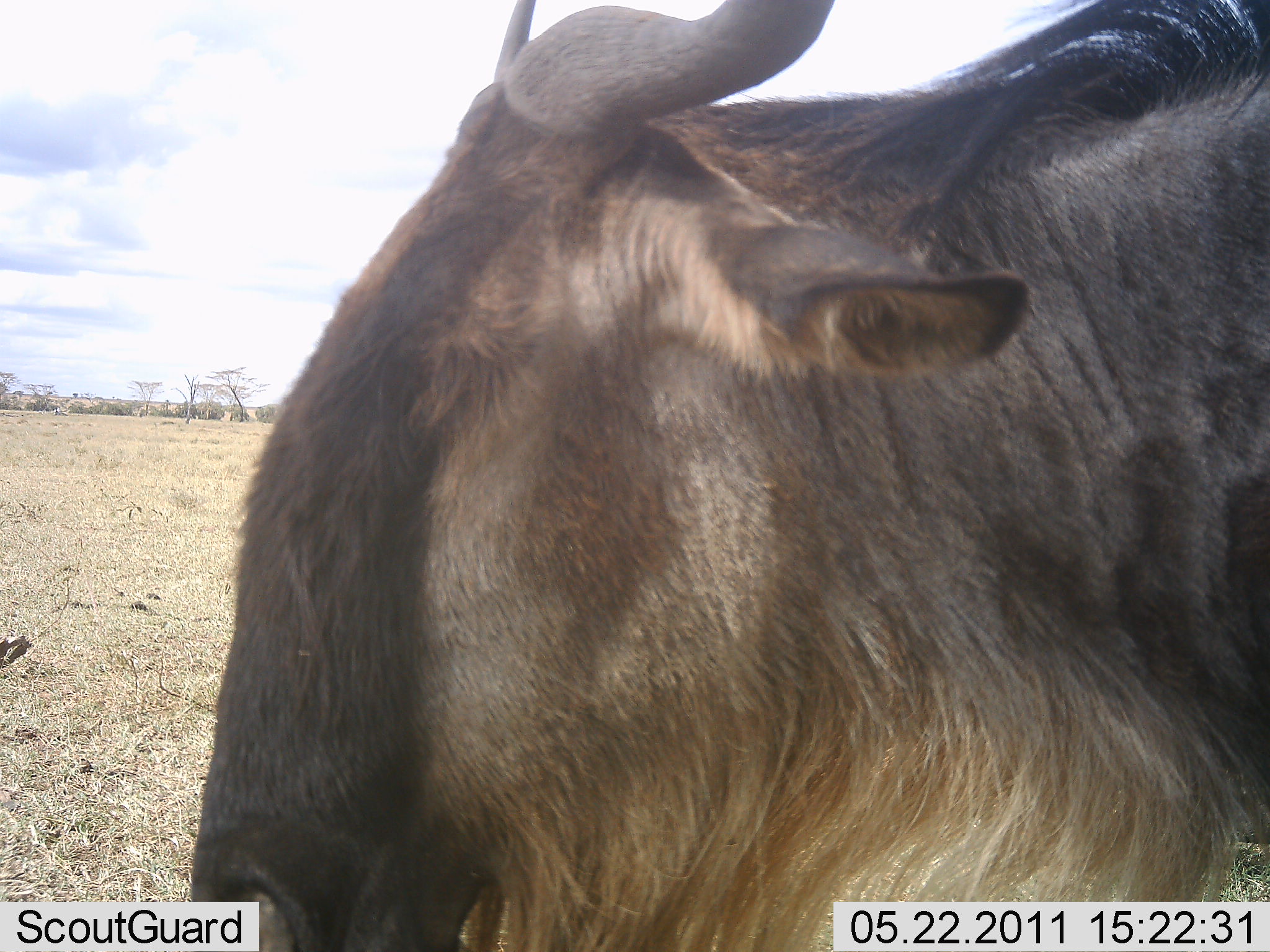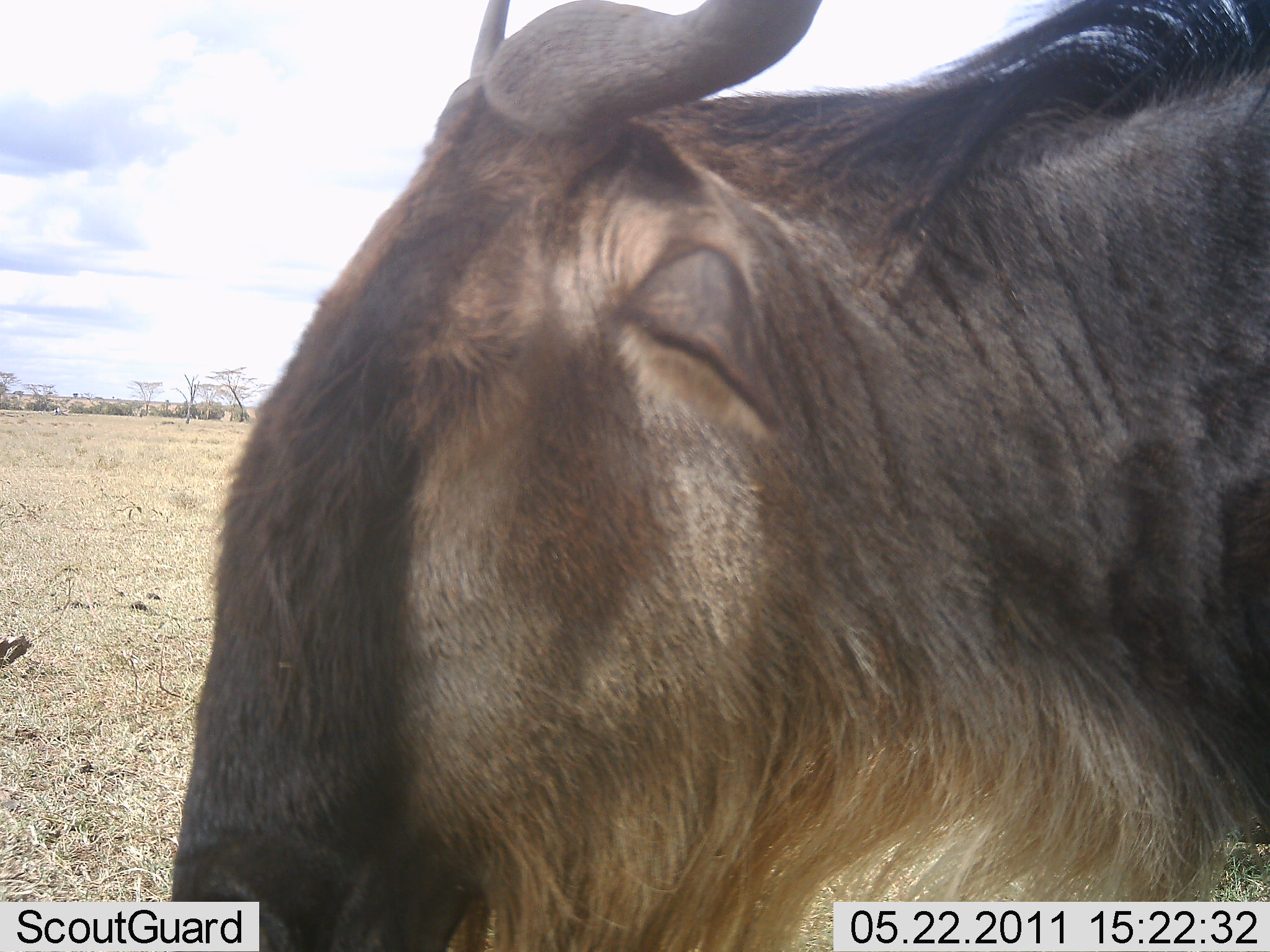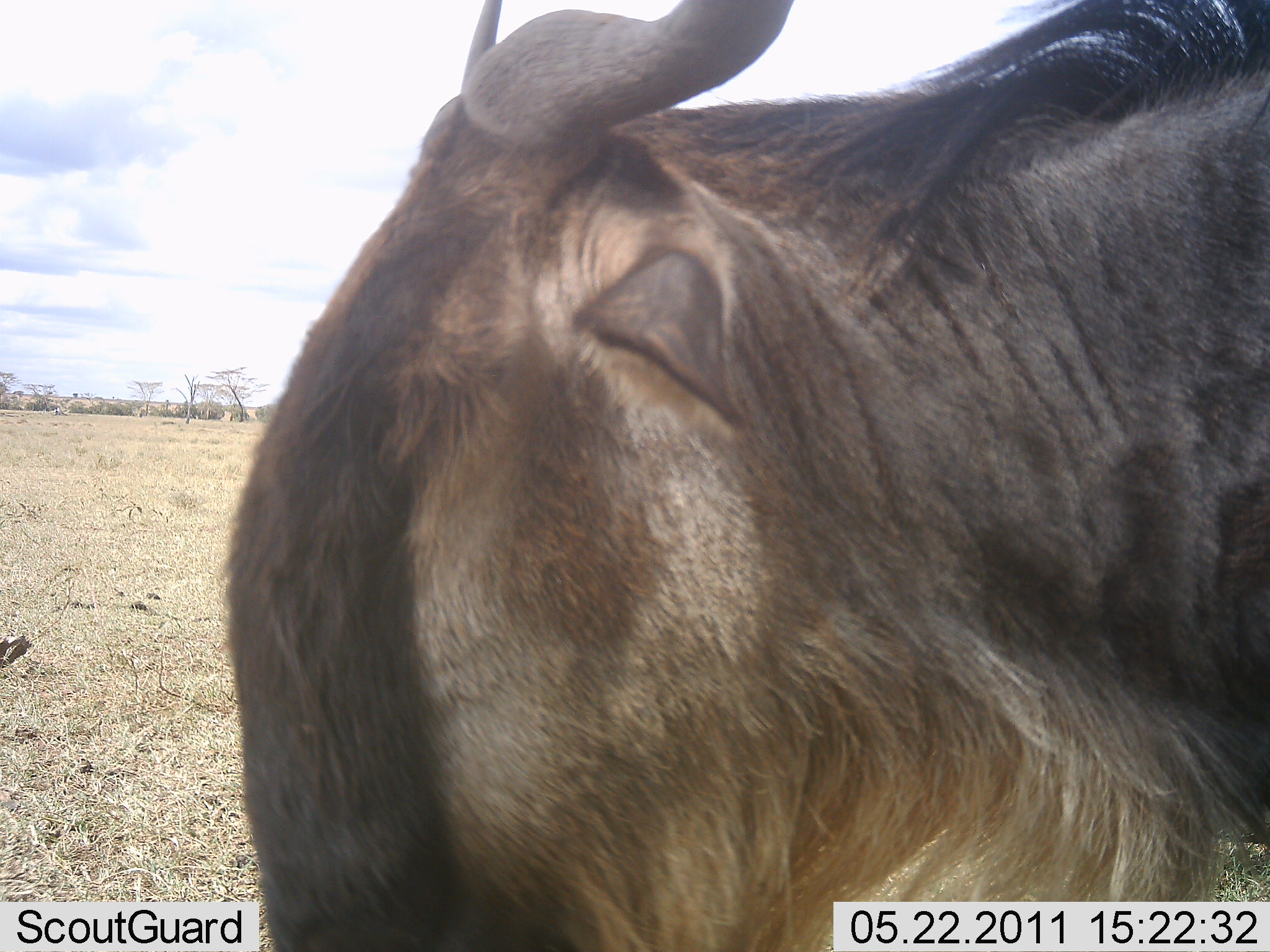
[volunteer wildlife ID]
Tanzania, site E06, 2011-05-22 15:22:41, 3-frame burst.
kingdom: Animalia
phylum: Chordata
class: Mammalia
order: Artiodactyla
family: Bovidae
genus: Connochaetes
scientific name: Connochaetes taurinus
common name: blue wildebeest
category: wildebeest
Wildebeest (blue wildebeest) (Connochaetes taurinus), count 1. Behavior (volunteer vote fractions): standing 78%, resting 0%, moving 22%, interacting 0%. Young present (vote fraction): 0%. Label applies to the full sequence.